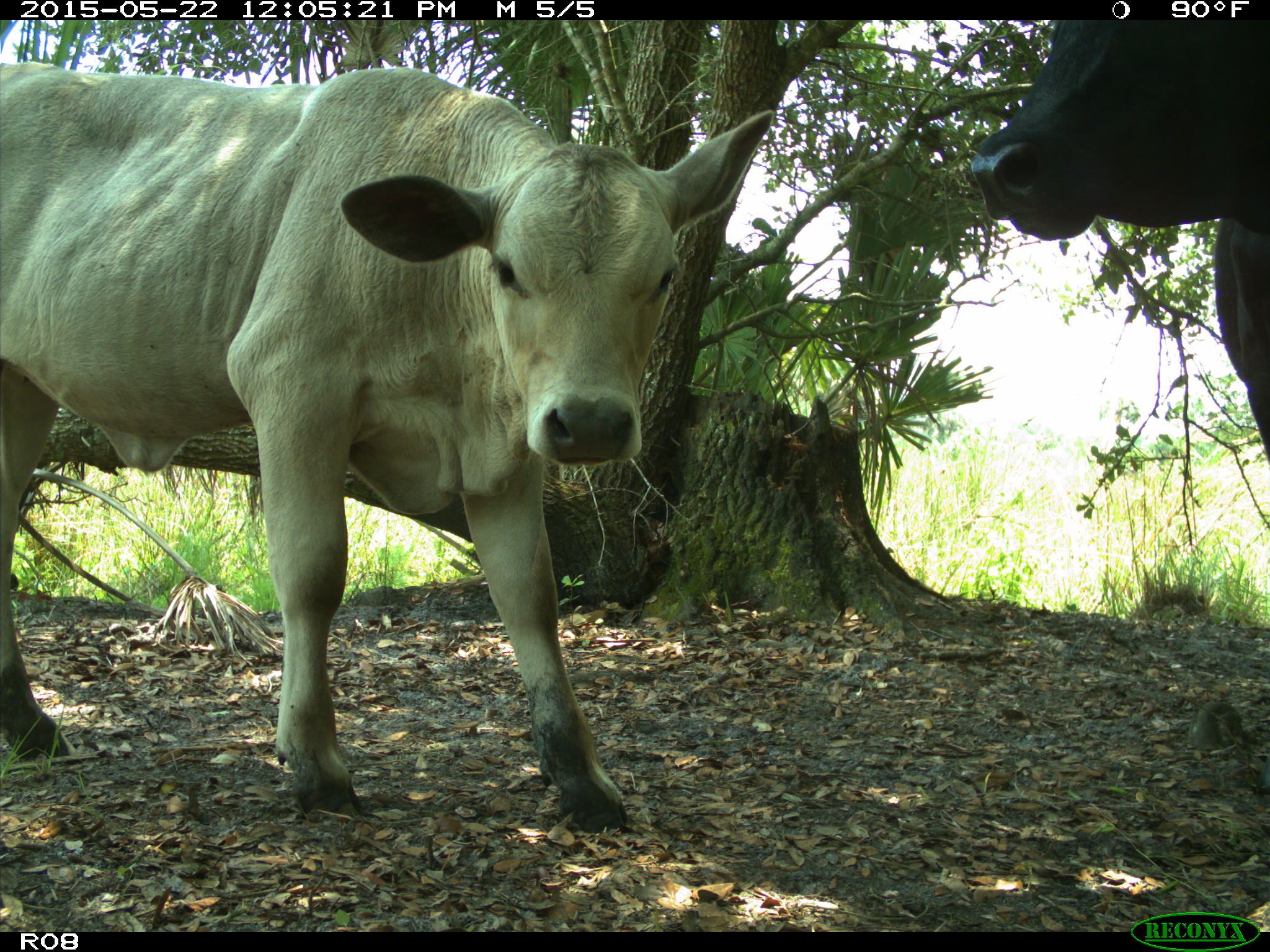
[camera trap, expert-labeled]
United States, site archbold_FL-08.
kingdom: Animalia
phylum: Chordata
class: Mammalia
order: Artiodactyla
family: Bovidae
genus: Bos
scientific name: Bos taurus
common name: domestic cow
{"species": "Bos taurus (domestic cow)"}